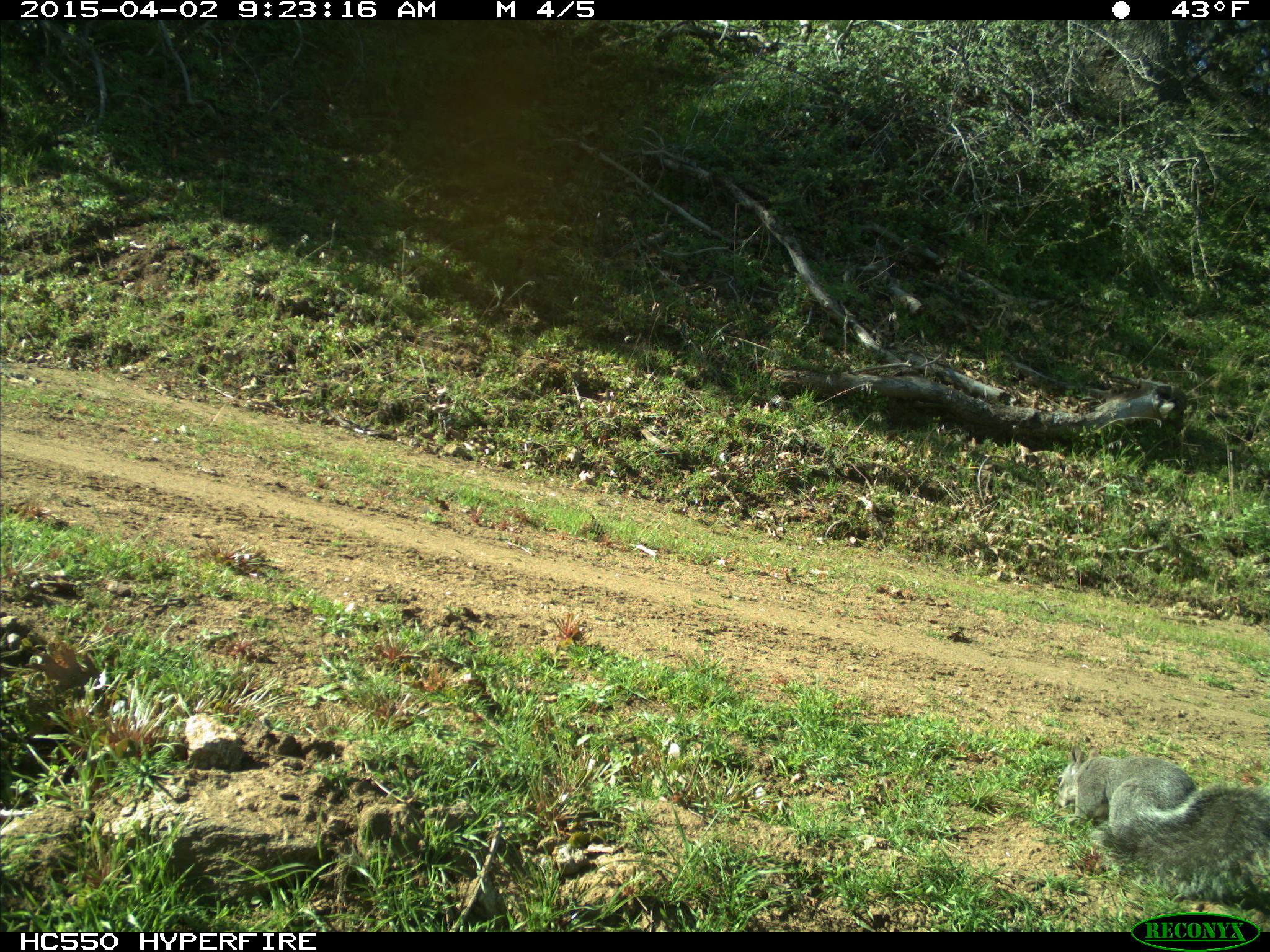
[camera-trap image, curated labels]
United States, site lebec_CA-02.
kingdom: Animalia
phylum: Chordata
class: Mammalia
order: Rodentia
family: Sciuridae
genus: Sciurus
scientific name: Sciurus carolinensis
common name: eastern gray squirrel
Sciurus carolinensis (eastern gray squirrel).